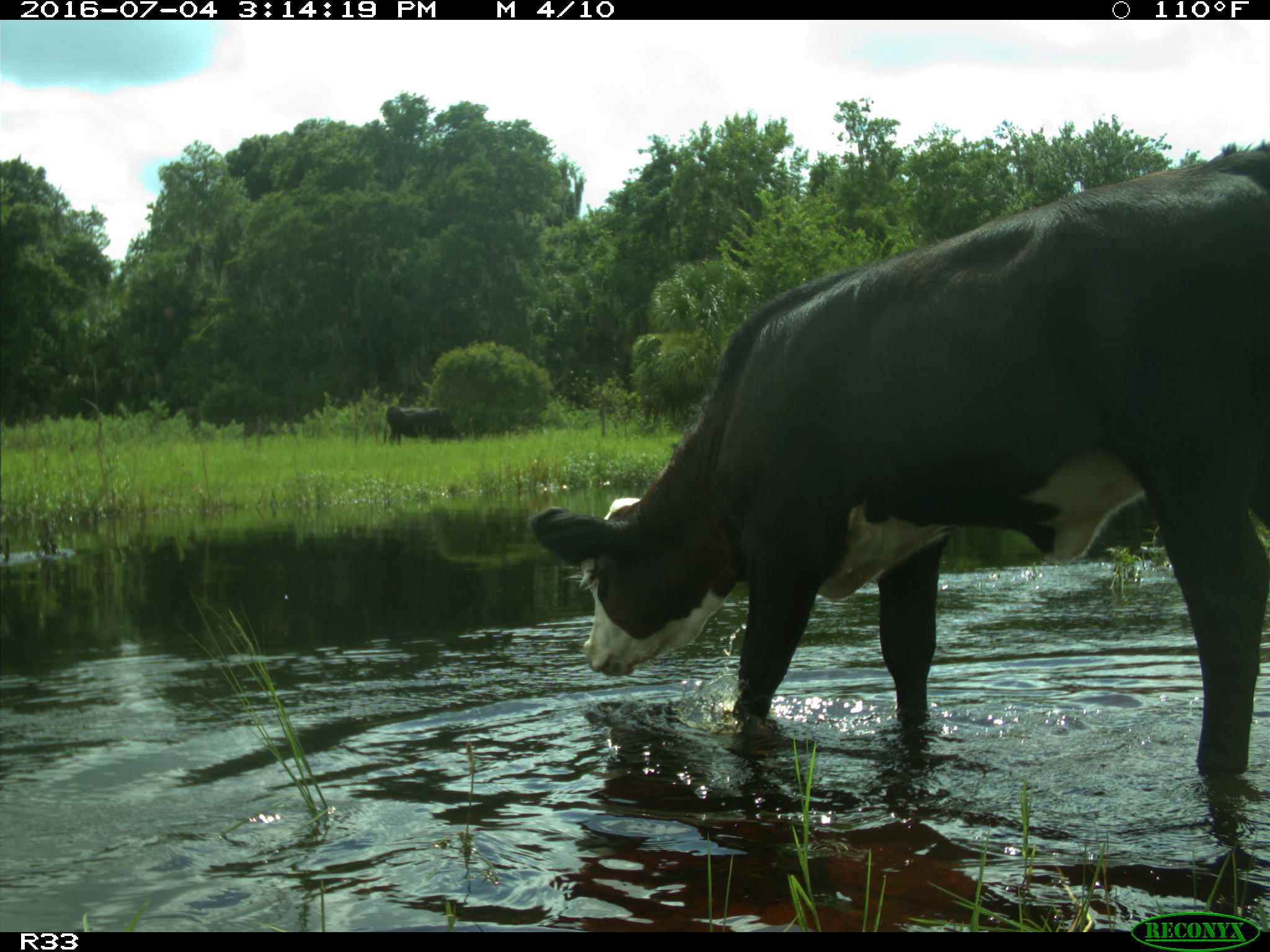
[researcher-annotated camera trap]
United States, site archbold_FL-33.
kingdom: Animalia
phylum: Chordata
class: Mammalia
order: Artiodactyla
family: Bovidae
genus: Bos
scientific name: Bos taurus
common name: domestic cow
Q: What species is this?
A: Bos taurus (domestic cow).